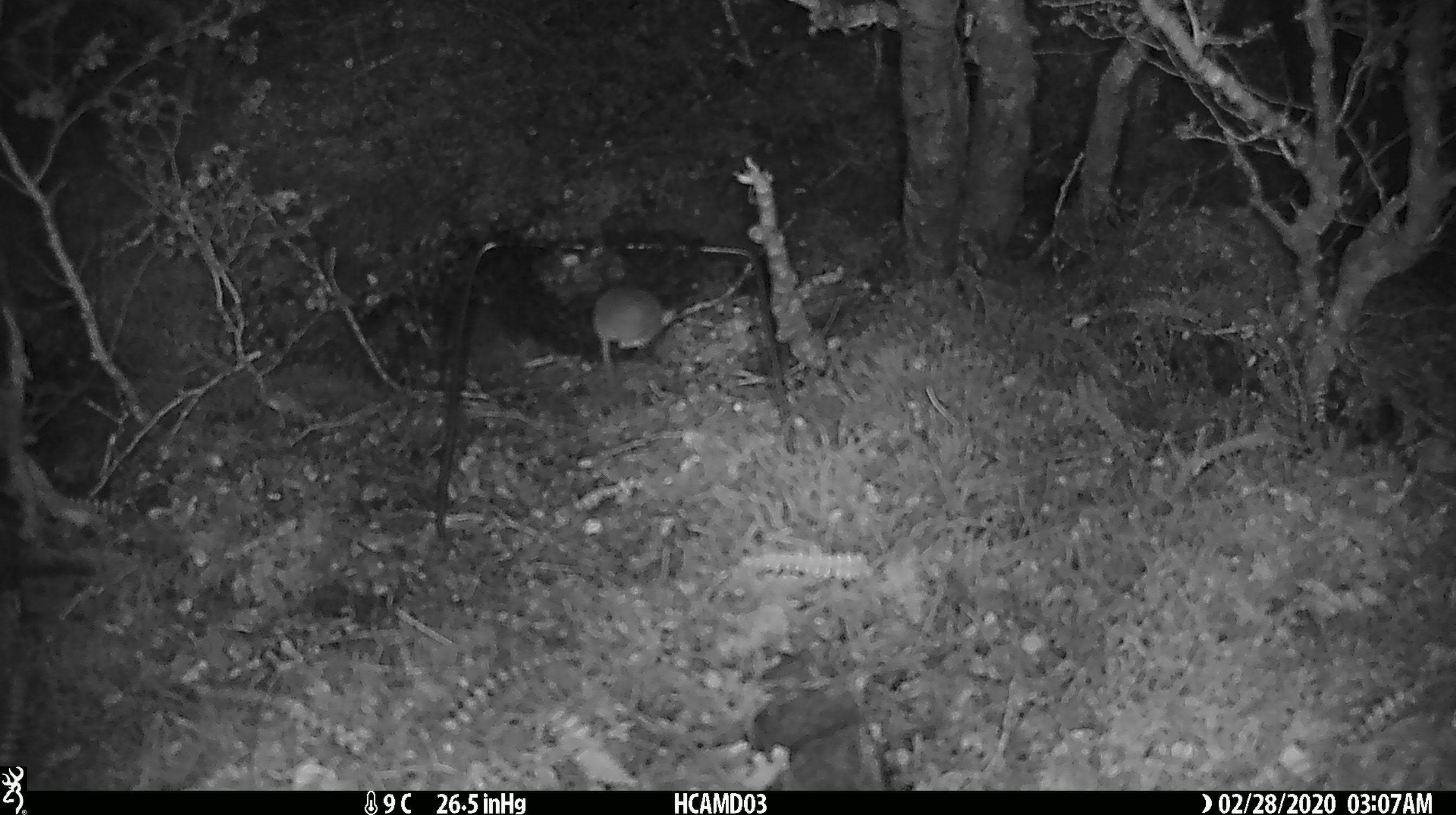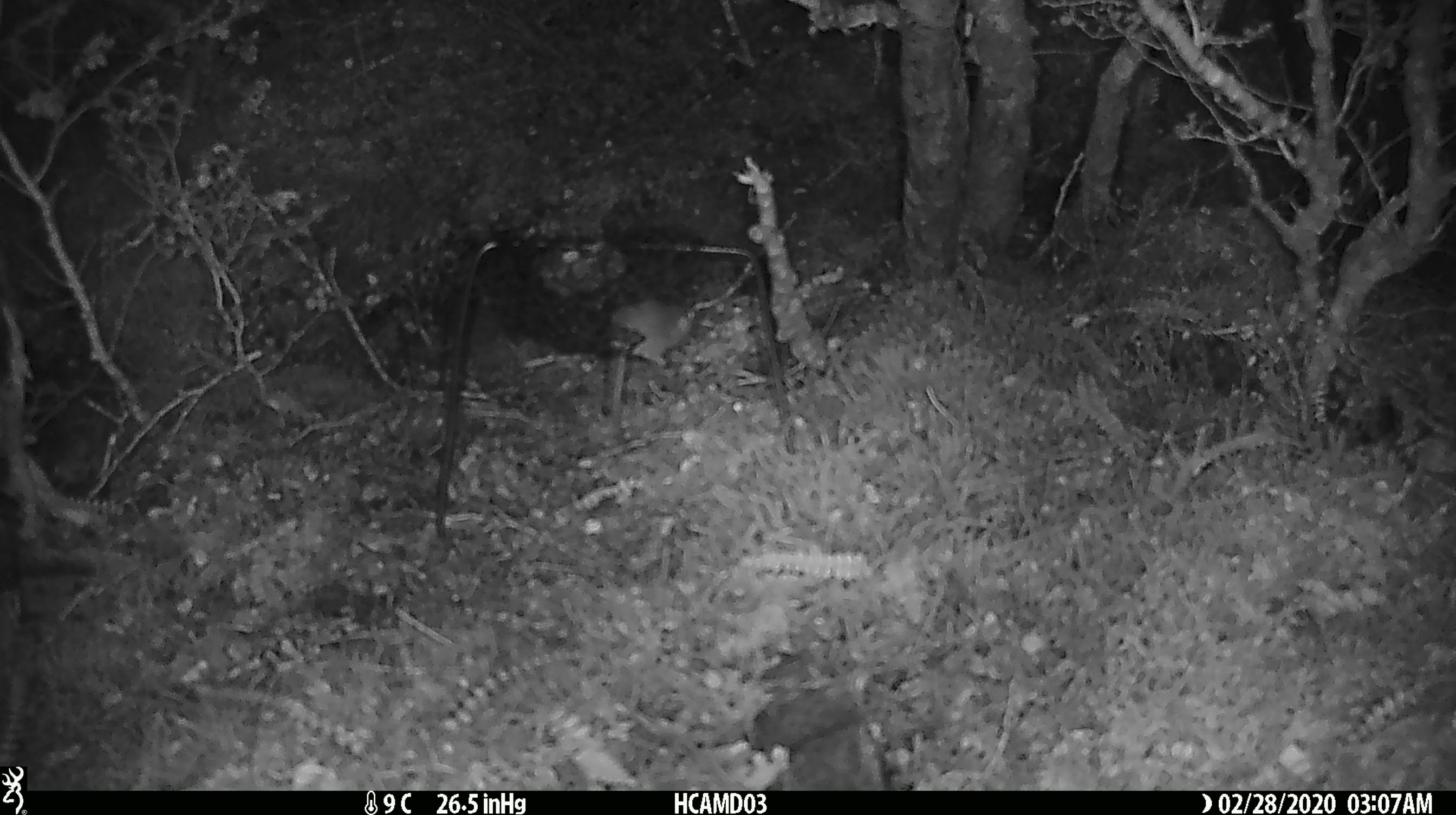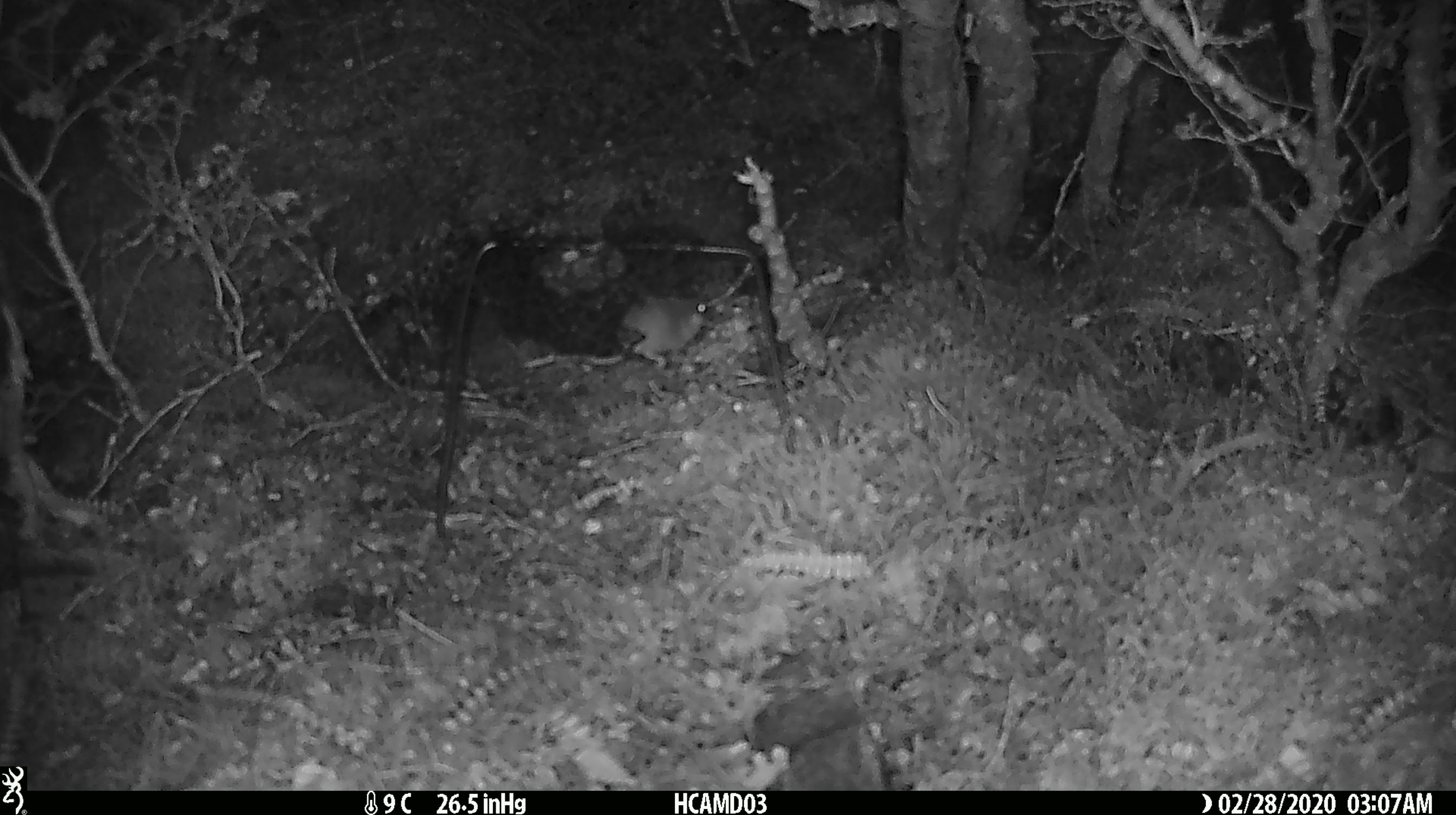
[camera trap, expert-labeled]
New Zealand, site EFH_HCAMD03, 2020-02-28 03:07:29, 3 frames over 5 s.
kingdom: Animalia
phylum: Chordata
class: Mammalia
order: Rodentia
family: Muridae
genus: Mus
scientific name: Mus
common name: mouse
Mouse (Mus).